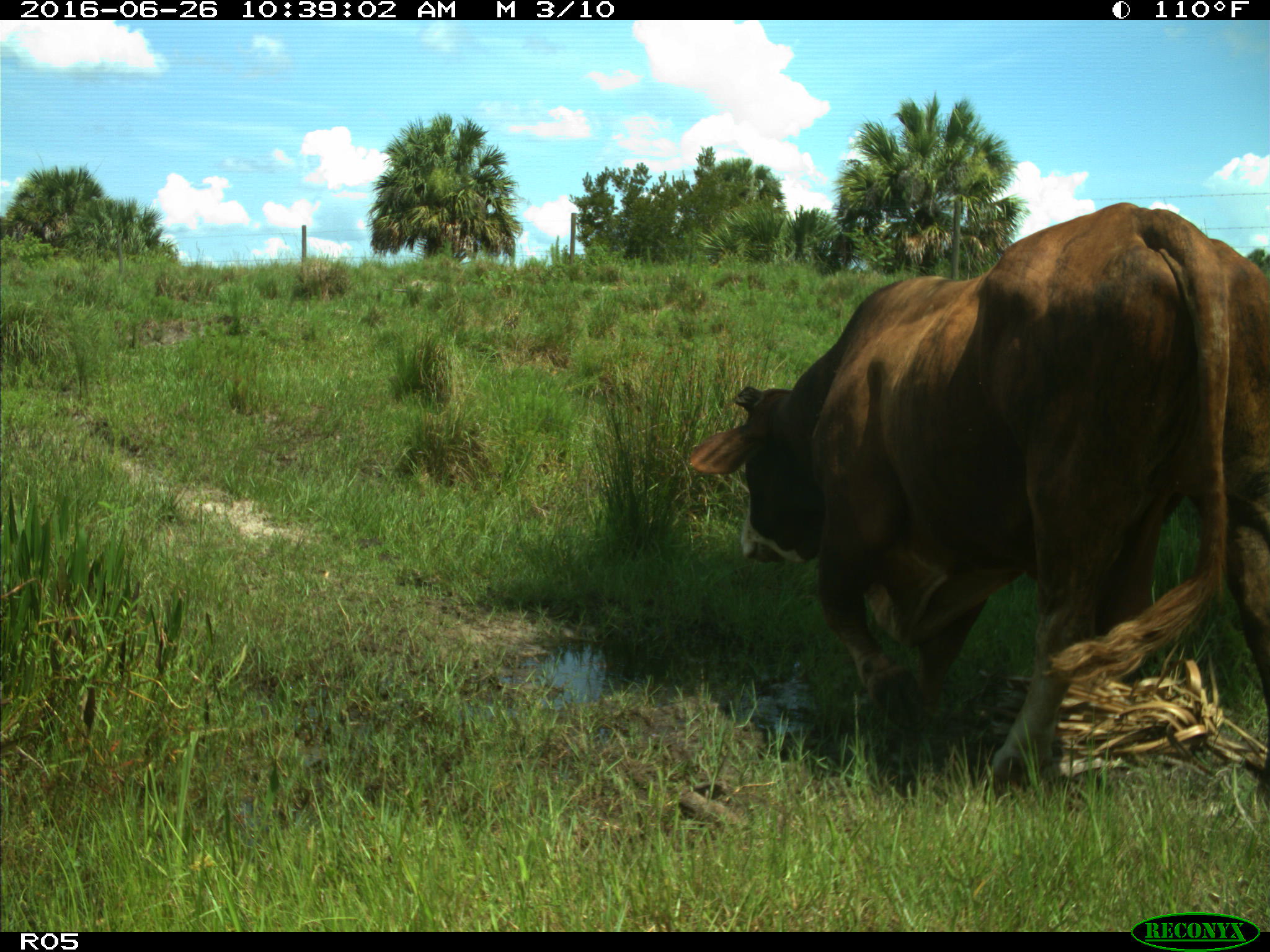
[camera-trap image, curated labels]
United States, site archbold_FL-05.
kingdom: Animalia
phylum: Chordata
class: Mammalia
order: Artiodactyla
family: Bovidae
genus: Bos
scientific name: Bos taurus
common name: domestic cow